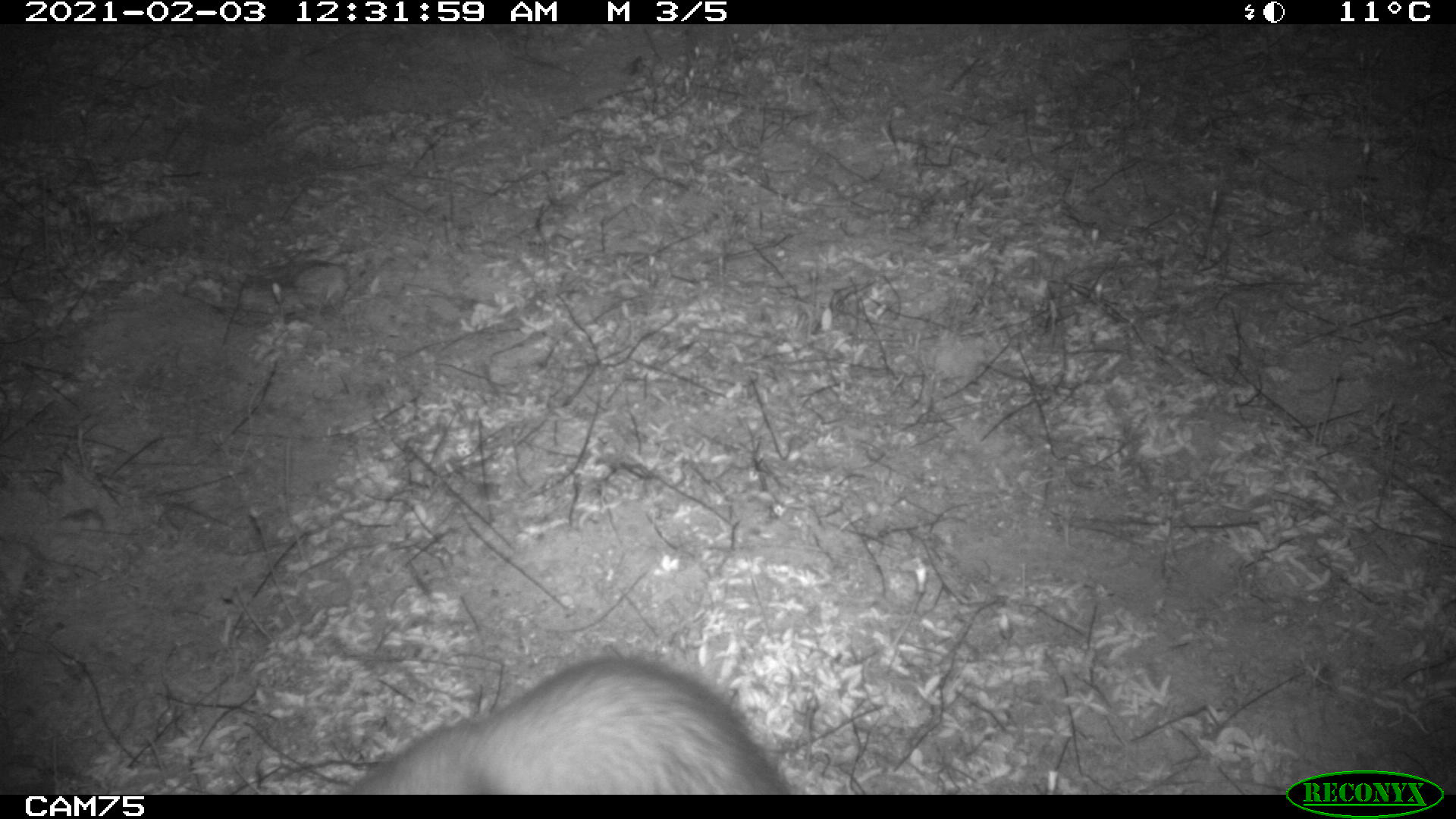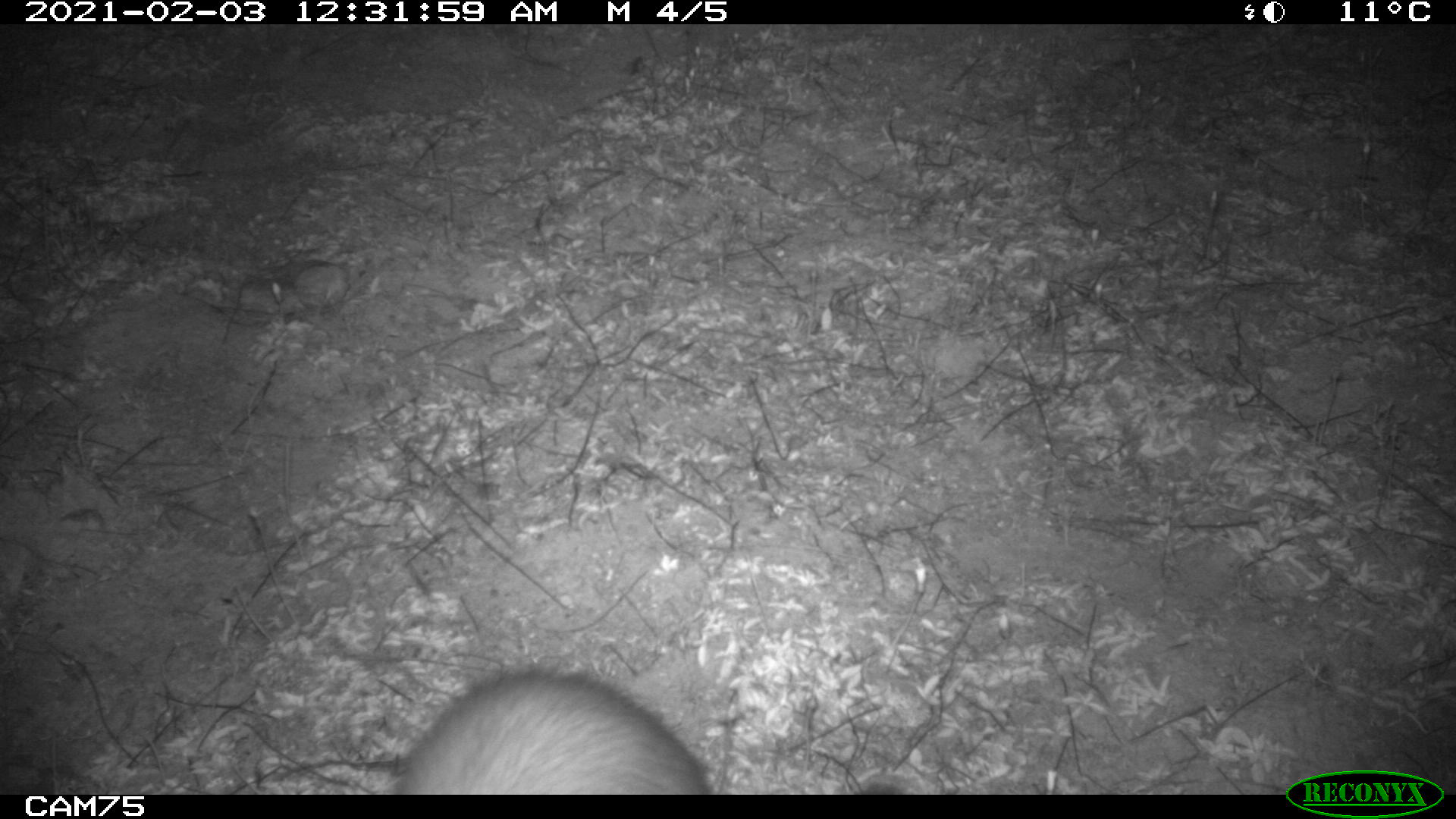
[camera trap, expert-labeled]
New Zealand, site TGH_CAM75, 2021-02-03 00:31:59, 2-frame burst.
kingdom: Animalia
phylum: Chordata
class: Mammalia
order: Carnivora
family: Mustelidae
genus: Mustela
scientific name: Mustela furo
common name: ferret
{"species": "ferret (Mustela furo)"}